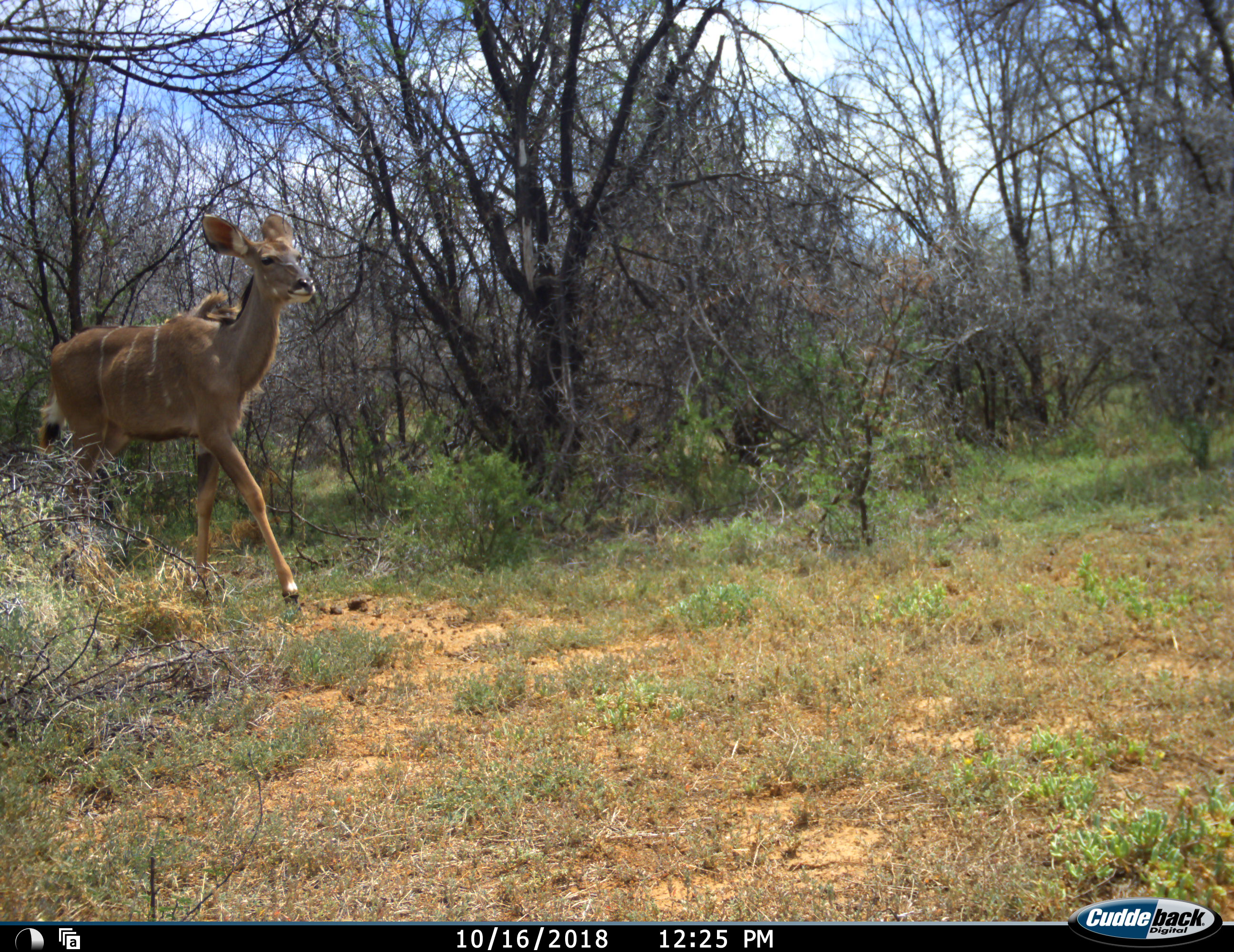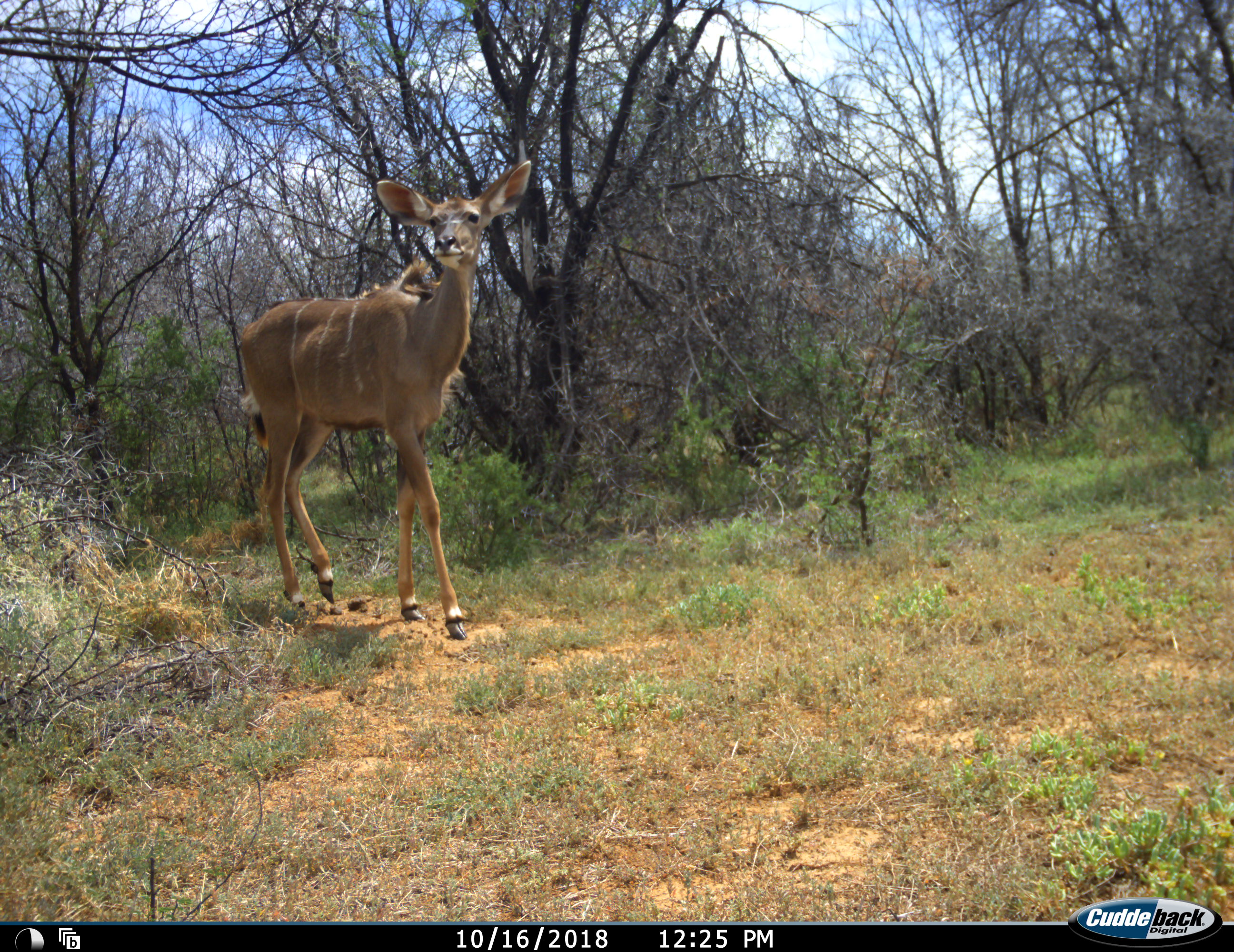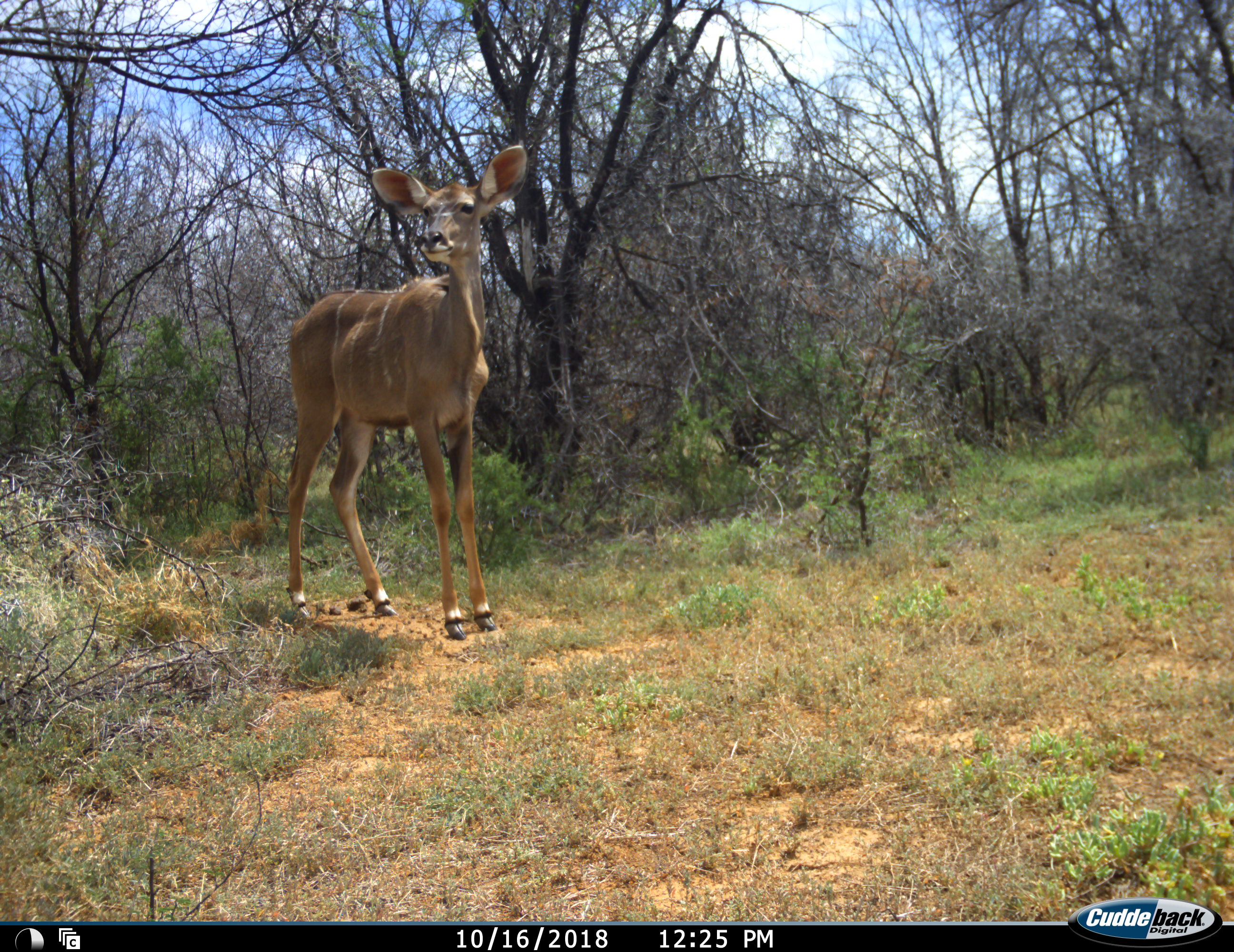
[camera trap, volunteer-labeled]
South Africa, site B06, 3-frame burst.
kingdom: Animalia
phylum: Chordata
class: Mammalia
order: Artiodactyla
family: Bovidae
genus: Tragelaphus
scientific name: Tragelaphus strepsiceros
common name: greater kudu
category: kudu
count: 1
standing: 22%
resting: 0%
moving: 78%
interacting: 0%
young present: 22%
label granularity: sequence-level